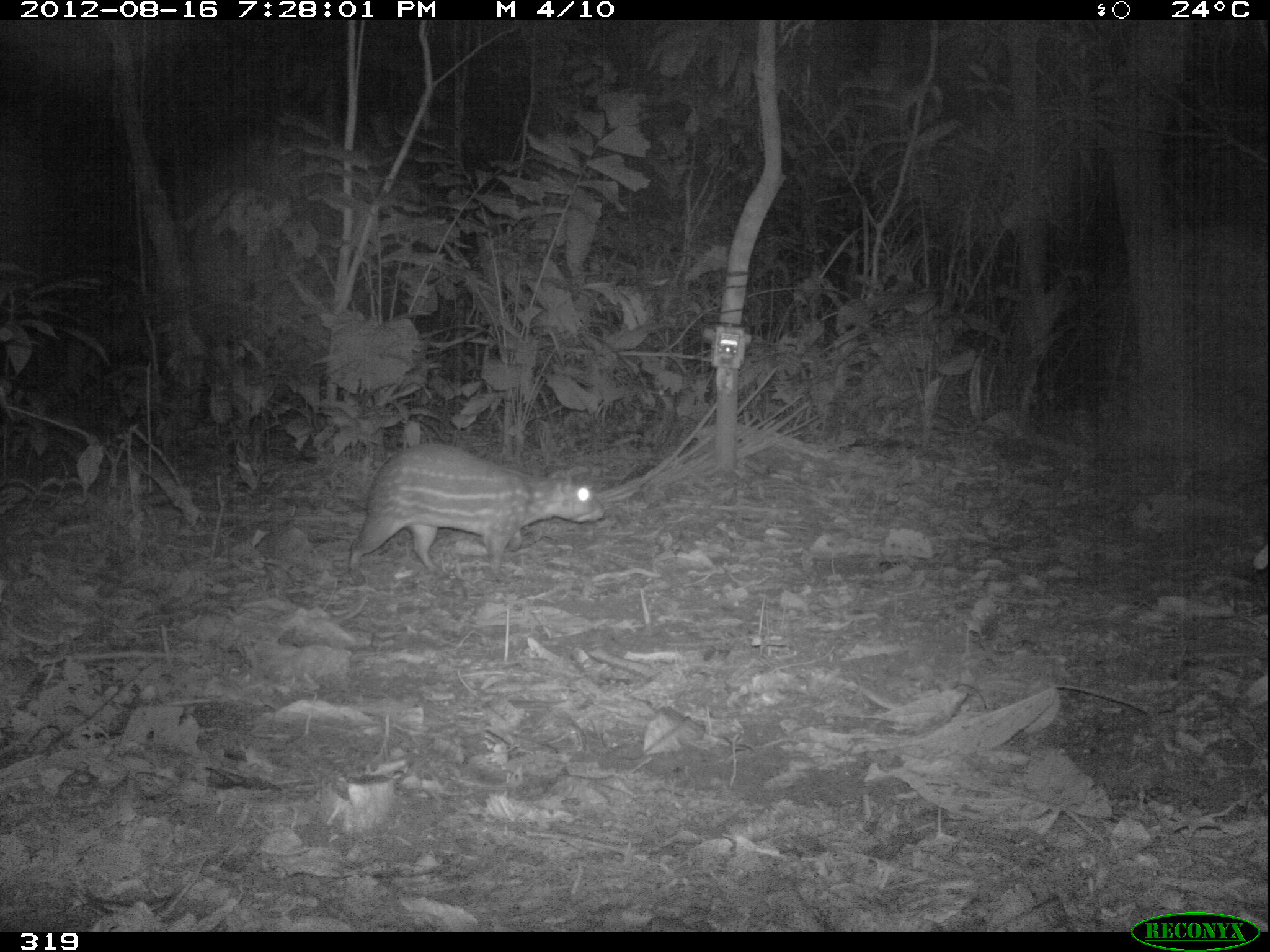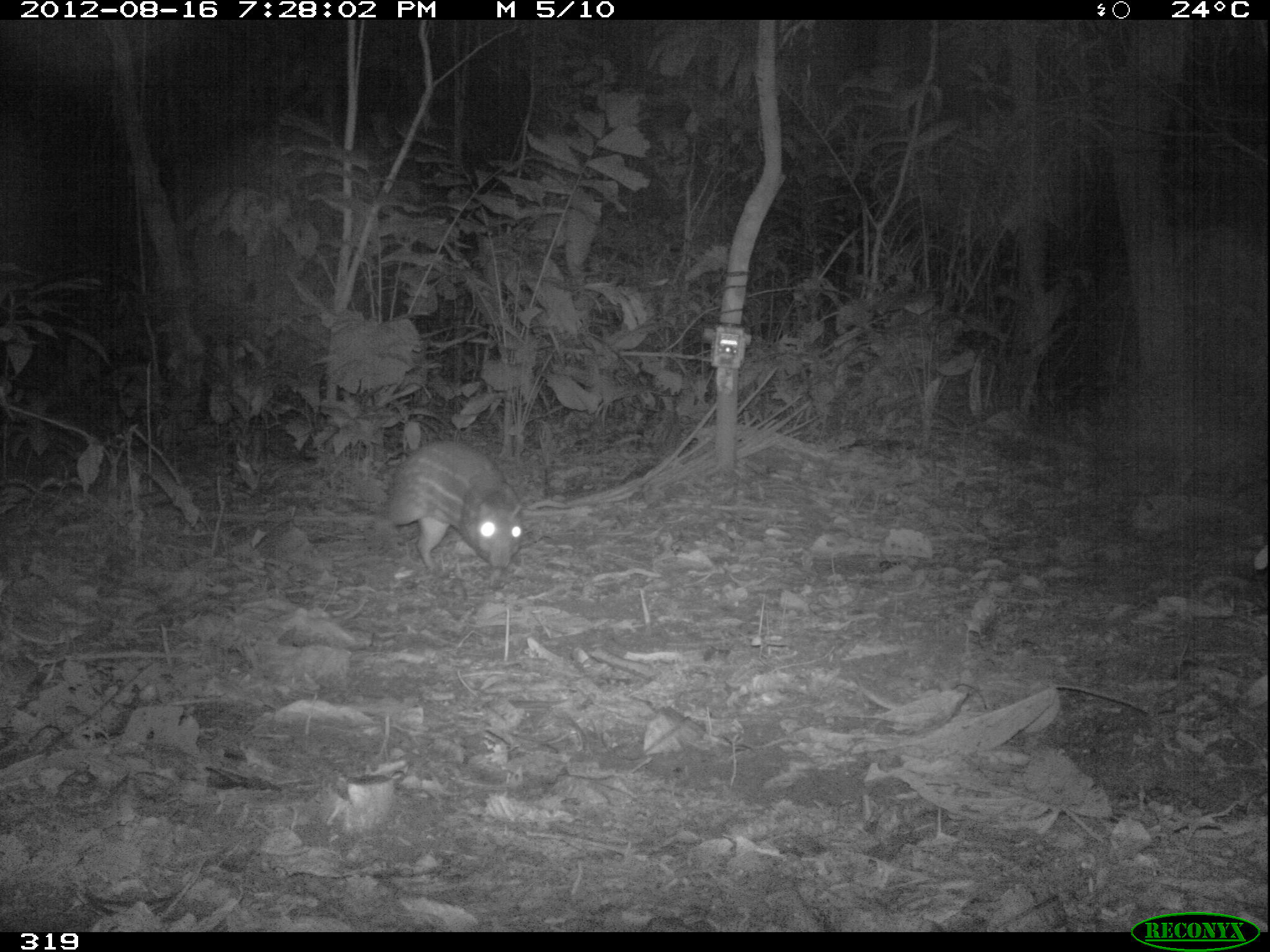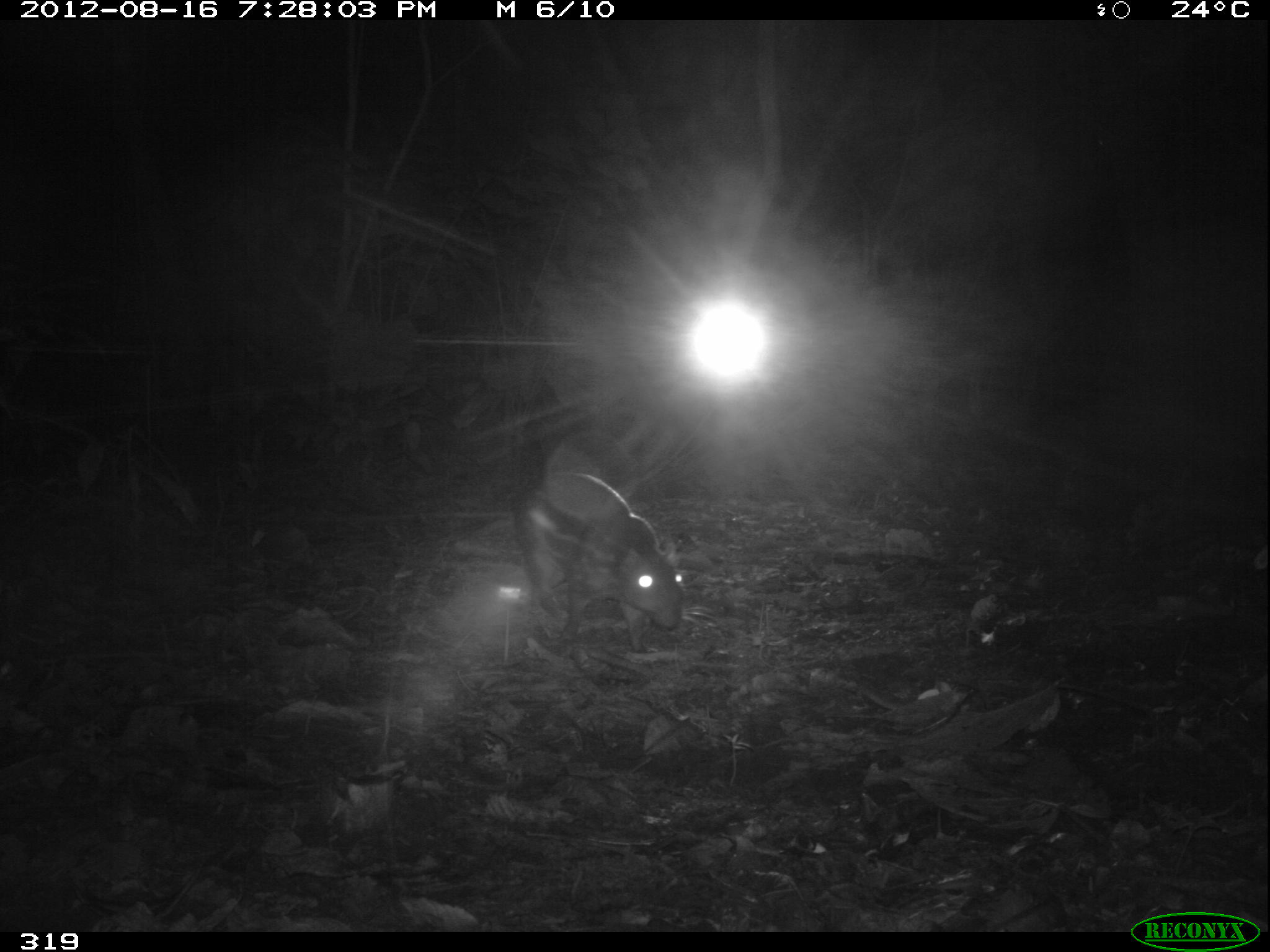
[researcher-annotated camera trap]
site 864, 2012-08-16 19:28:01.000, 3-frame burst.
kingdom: Animalia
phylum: Chordata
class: Mammalia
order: Rodentia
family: Cuniculidae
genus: Cuniculus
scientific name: Cuniculus paca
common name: spotted paca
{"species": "Cuniculus paca (spotted paca)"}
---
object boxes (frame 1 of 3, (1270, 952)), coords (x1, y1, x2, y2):
cuniculus paca: (347, 444, 605, 585)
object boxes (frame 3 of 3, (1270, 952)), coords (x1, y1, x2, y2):
cuniculus paca: (516, 468, 719, 655)